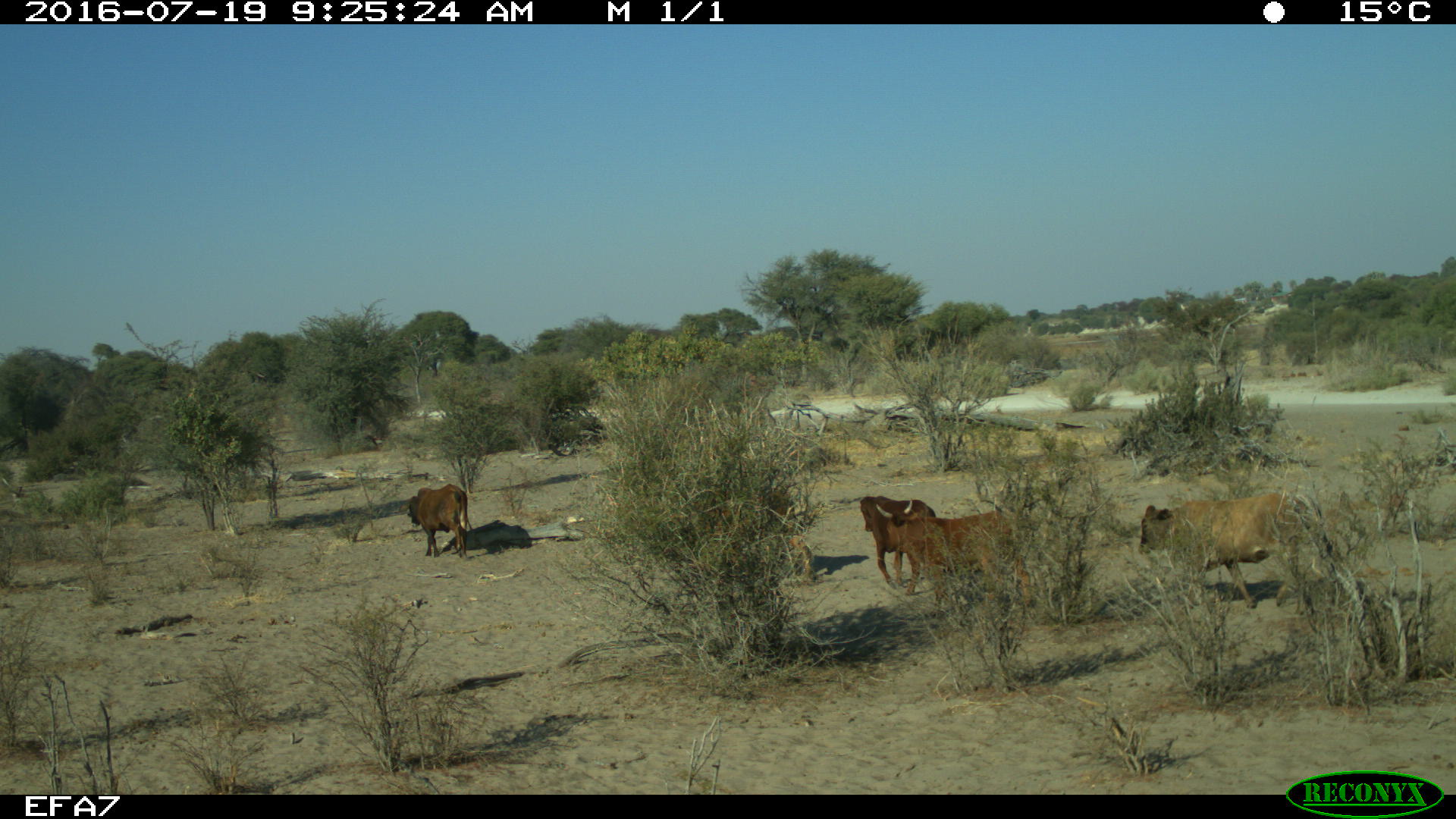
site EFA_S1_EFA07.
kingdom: Animalia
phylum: Chordata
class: Mammalia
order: Artiodactyla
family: Bovidae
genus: Bos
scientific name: Bos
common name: cattle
Cattle (Bos), count 5. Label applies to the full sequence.